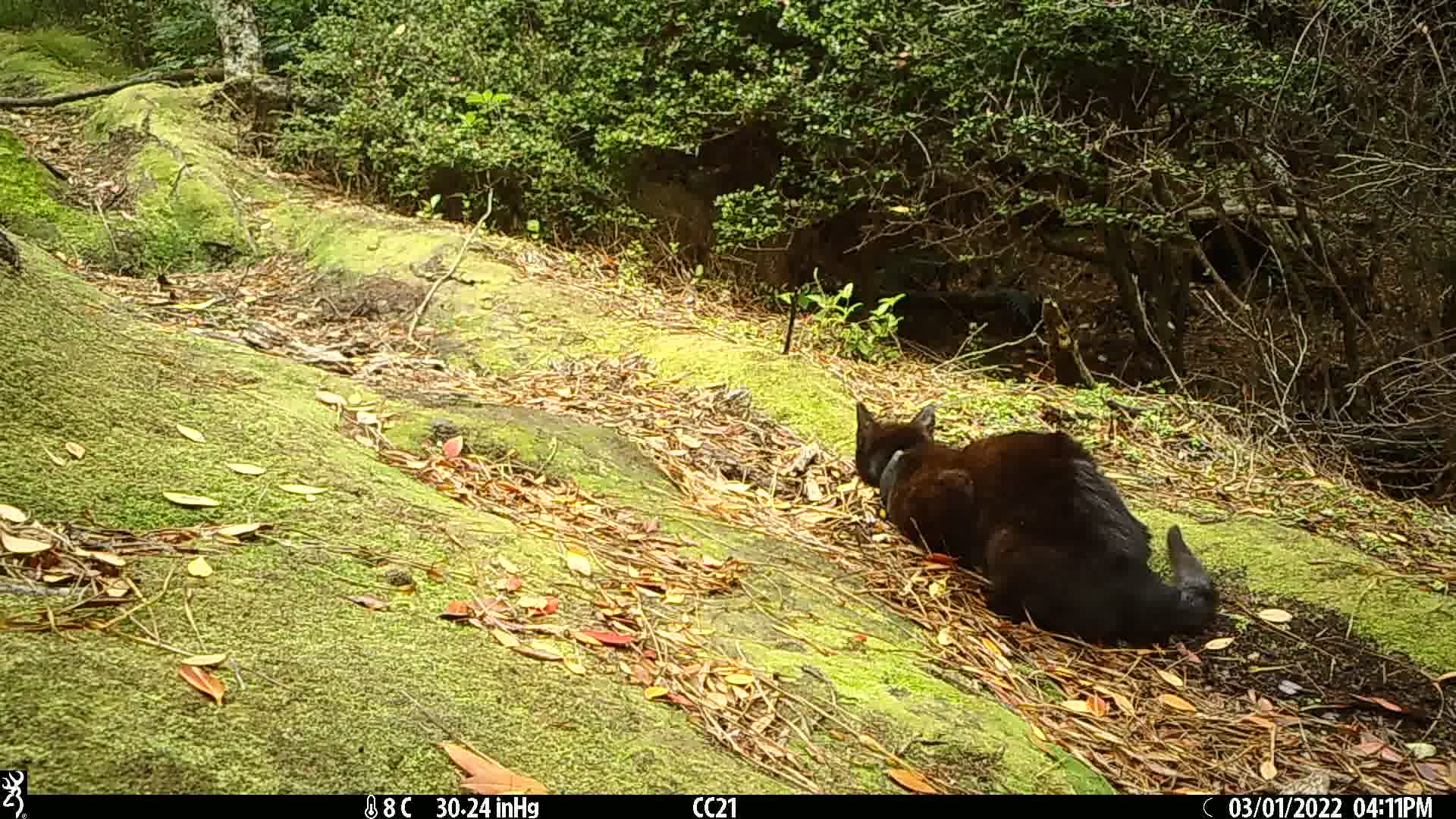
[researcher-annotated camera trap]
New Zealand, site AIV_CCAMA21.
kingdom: Animalia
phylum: Chordata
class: Mammalia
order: Carnivora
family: Felidae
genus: Felis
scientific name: Felis catus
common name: domestic cat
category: cat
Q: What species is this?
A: Cat (domestic cat) (Felis catus).